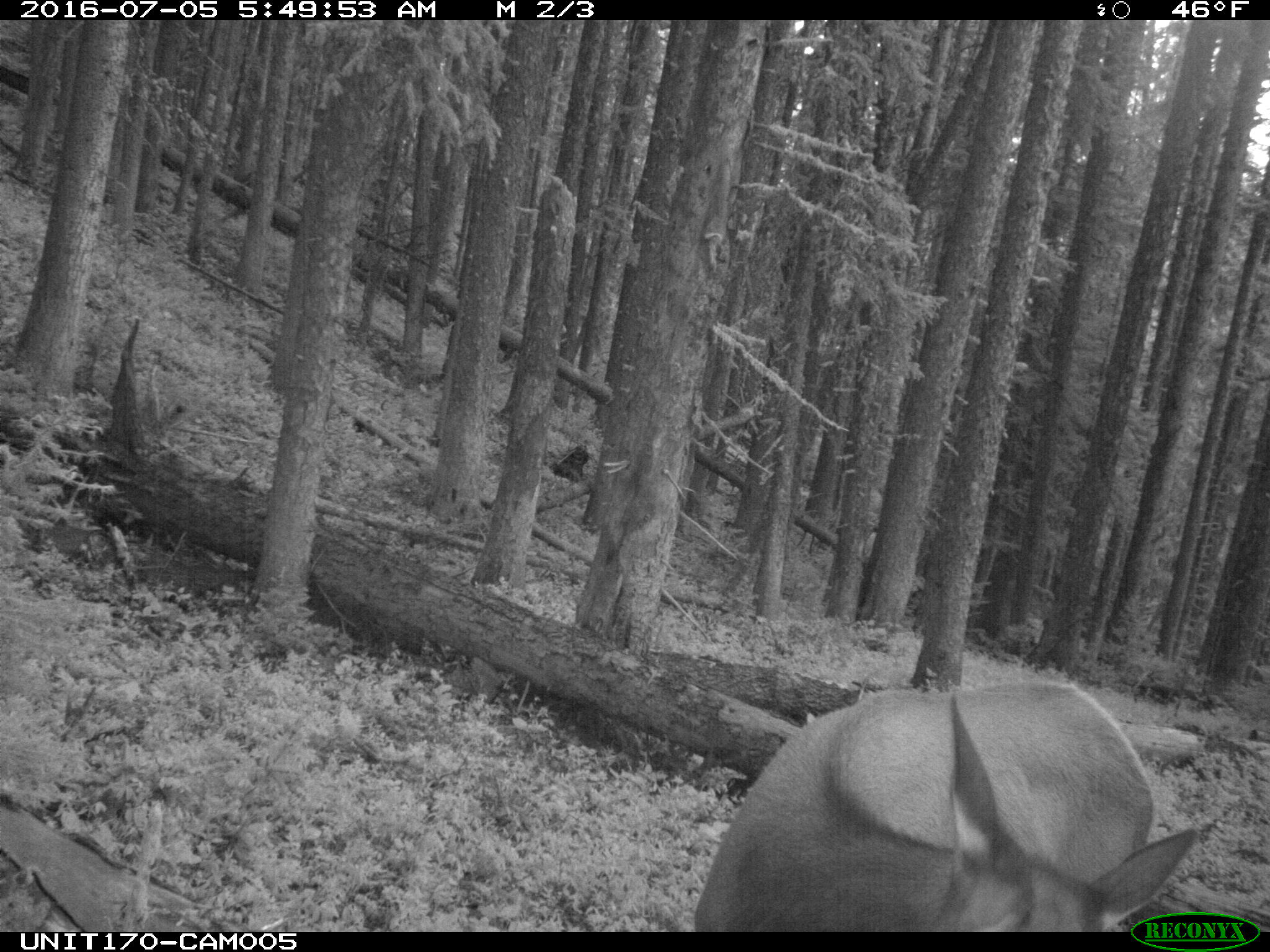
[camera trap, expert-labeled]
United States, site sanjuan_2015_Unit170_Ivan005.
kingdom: Animalia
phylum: Chordata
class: Mammalia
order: Artiodactyla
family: Cervidae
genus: Cervus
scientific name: Cervus elaphus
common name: red deer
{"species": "Cervus elaphus (red deer)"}